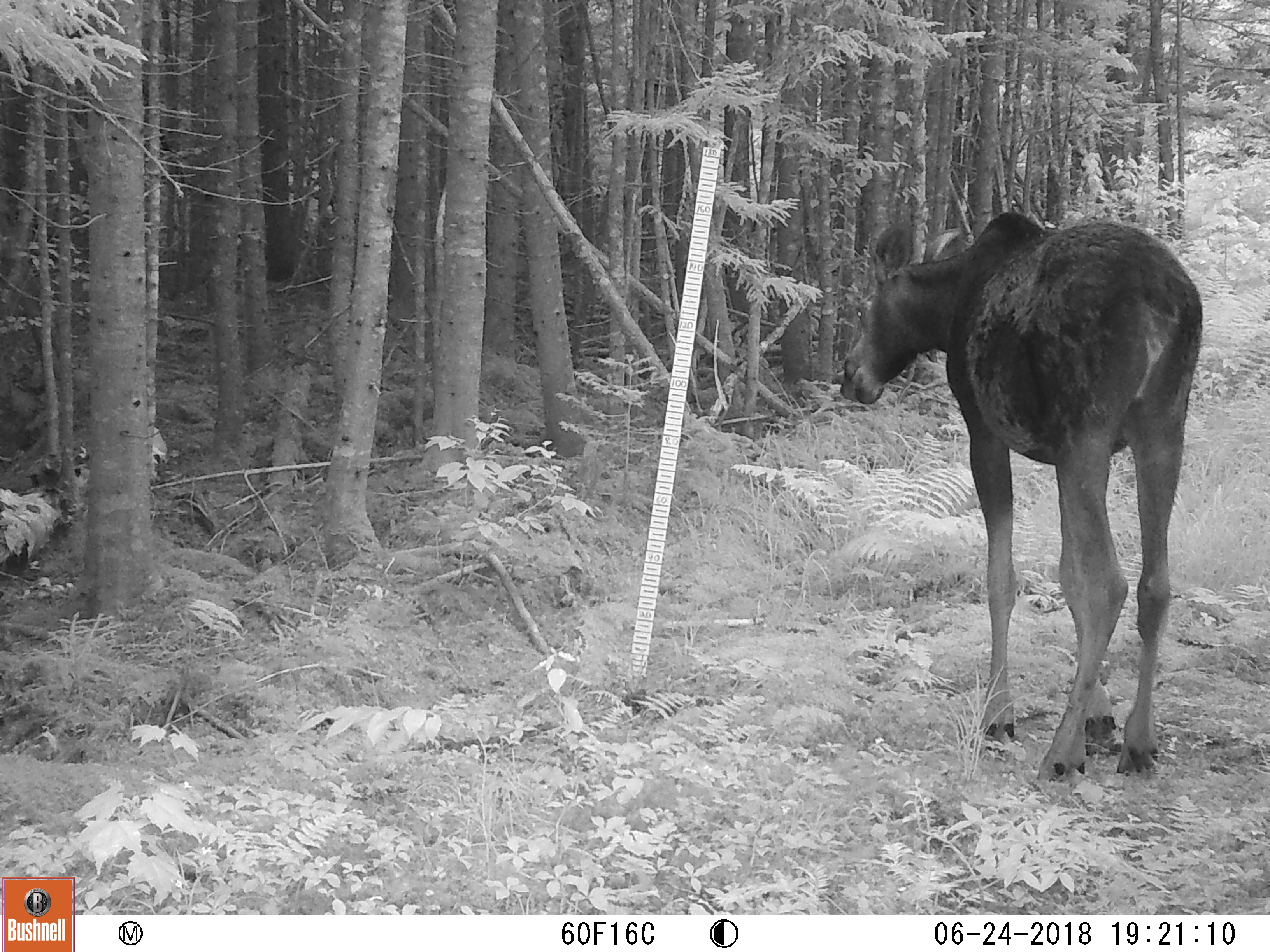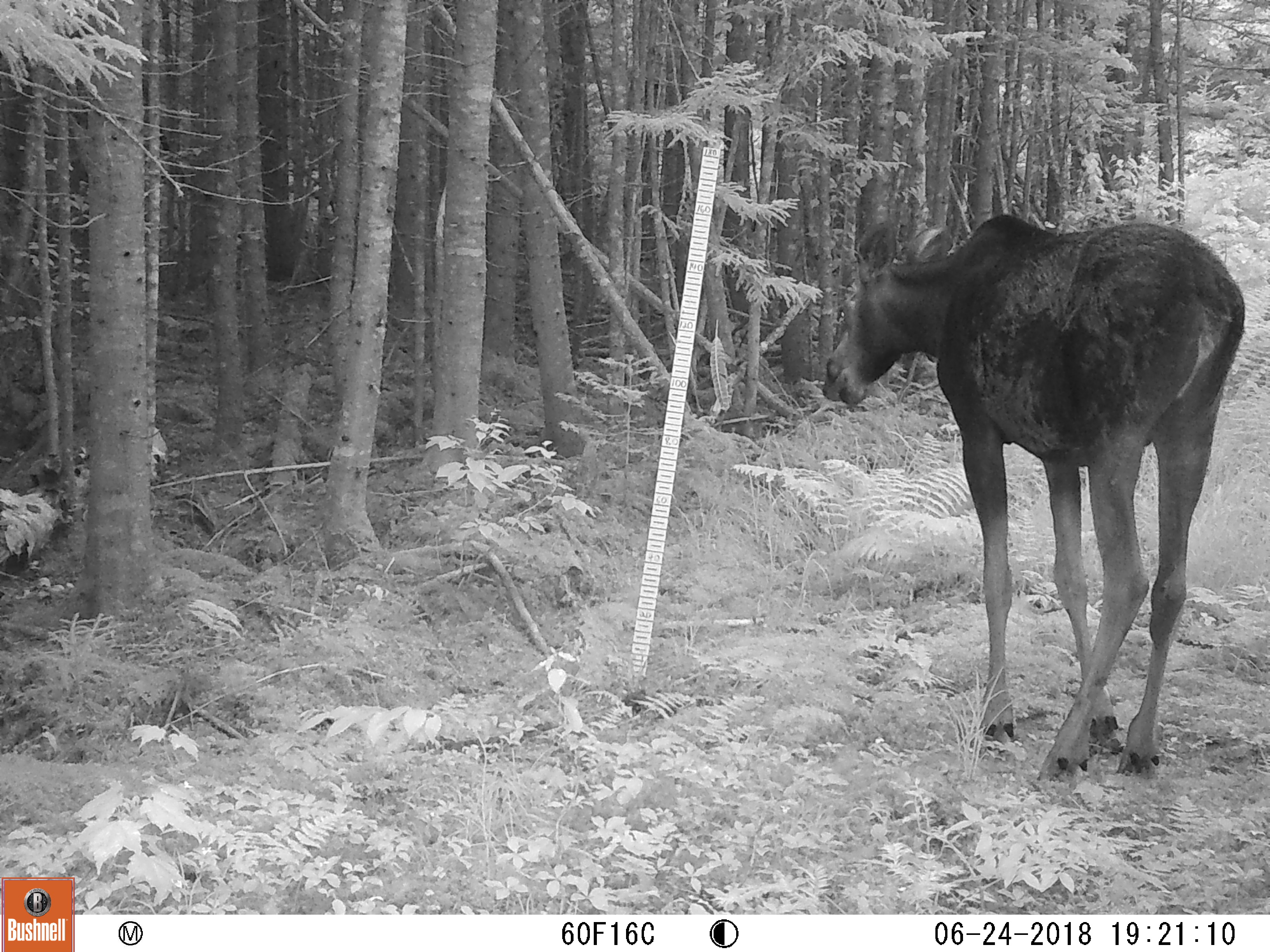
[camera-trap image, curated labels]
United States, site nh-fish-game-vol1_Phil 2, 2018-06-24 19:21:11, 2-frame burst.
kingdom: Animalia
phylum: Chordata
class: Mammalia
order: Artiodactyla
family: Cervidae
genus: Alces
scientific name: Alces alces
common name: moose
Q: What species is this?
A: Moose (Alces alces).